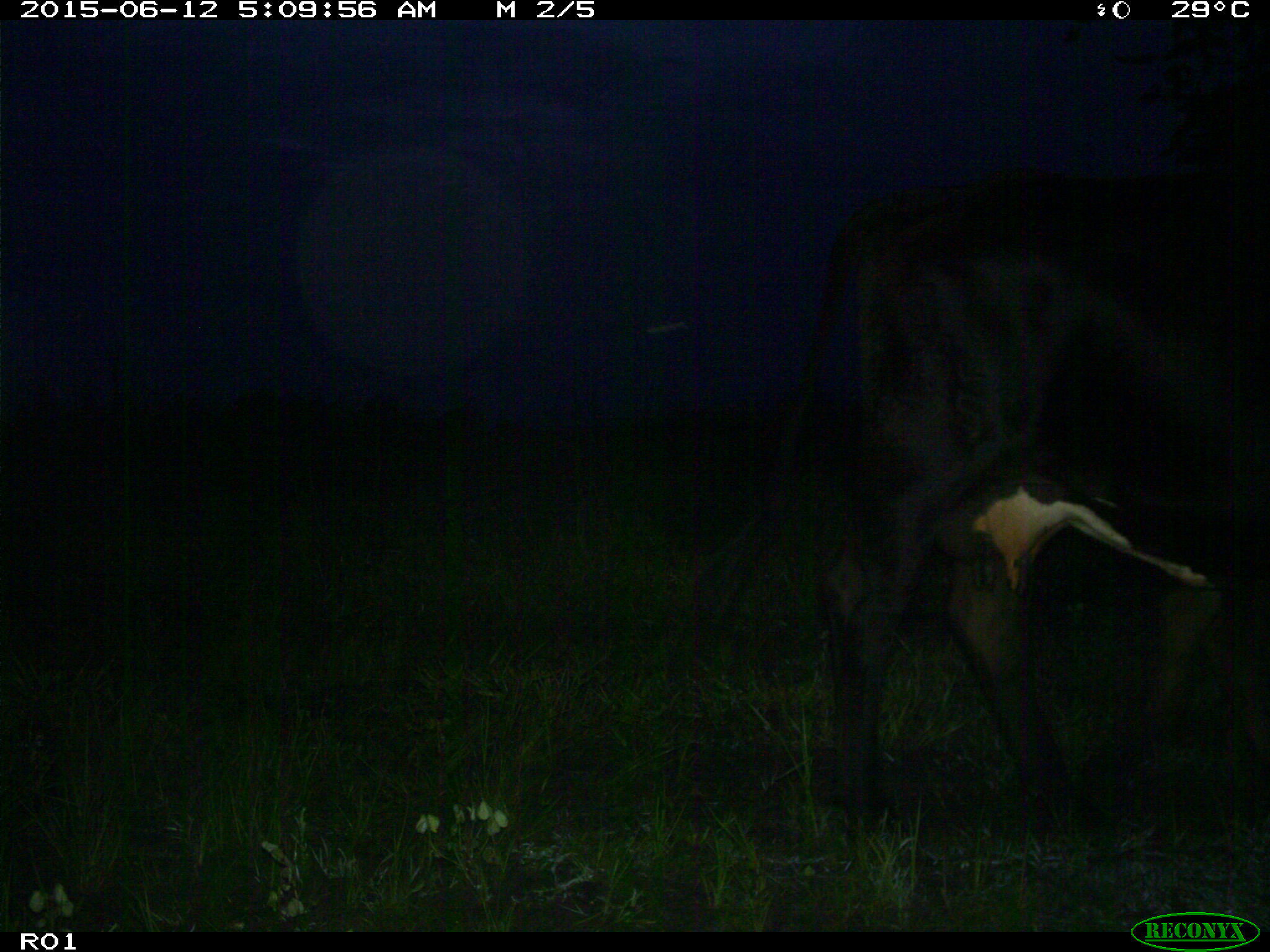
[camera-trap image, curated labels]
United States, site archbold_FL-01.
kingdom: Animalia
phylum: Chordata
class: Mammalia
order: Artiodactyla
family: Bovidae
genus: Bos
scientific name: Bos taurus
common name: domestic cow